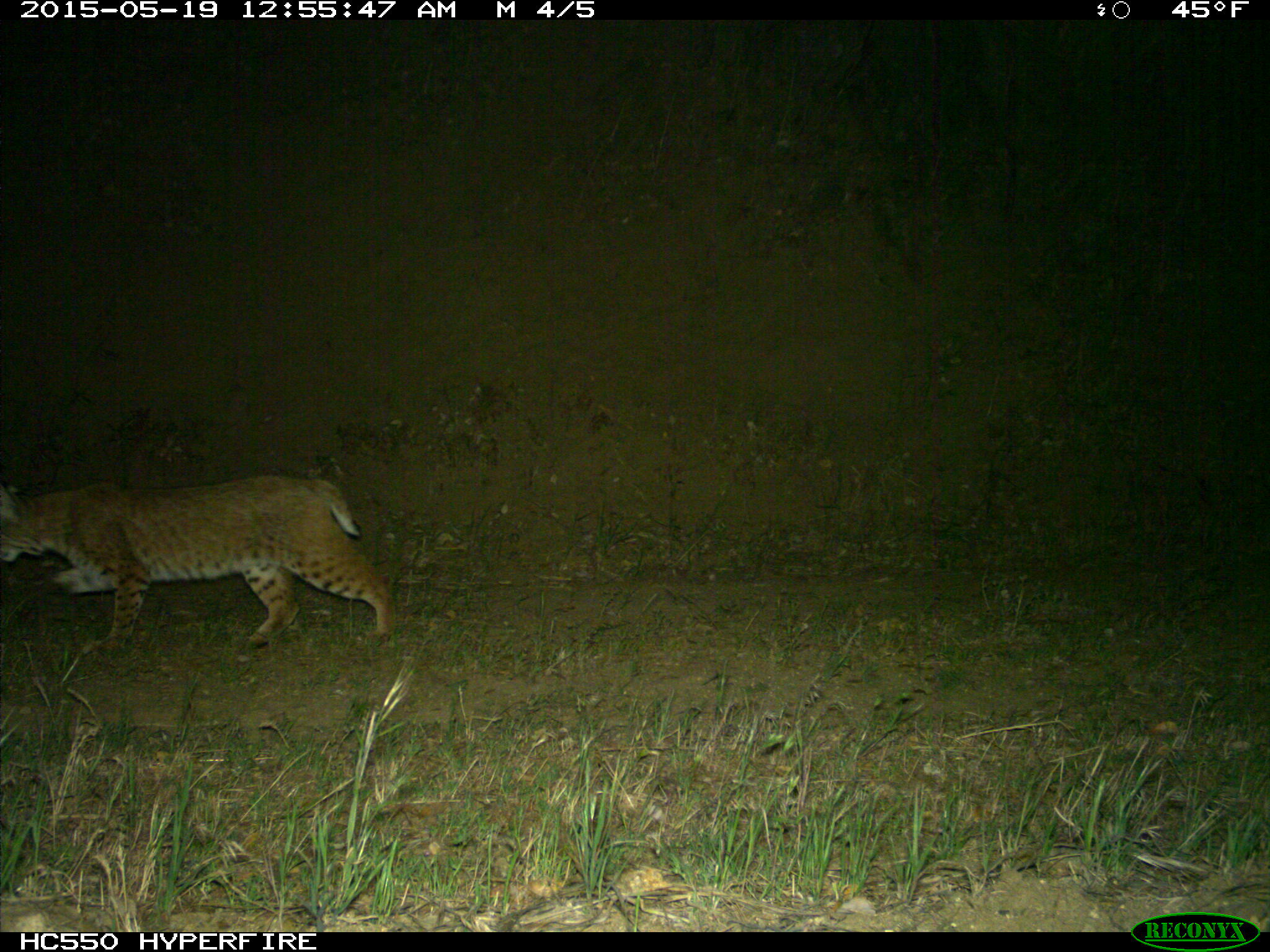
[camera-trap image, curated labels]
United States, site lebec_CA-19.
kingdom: Animalia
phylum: Chordata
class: Mammalia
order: Carnivora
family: Felidae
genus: Lynx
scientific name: Lynx rufus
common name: bobcat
Lynx rufus (bobcat).